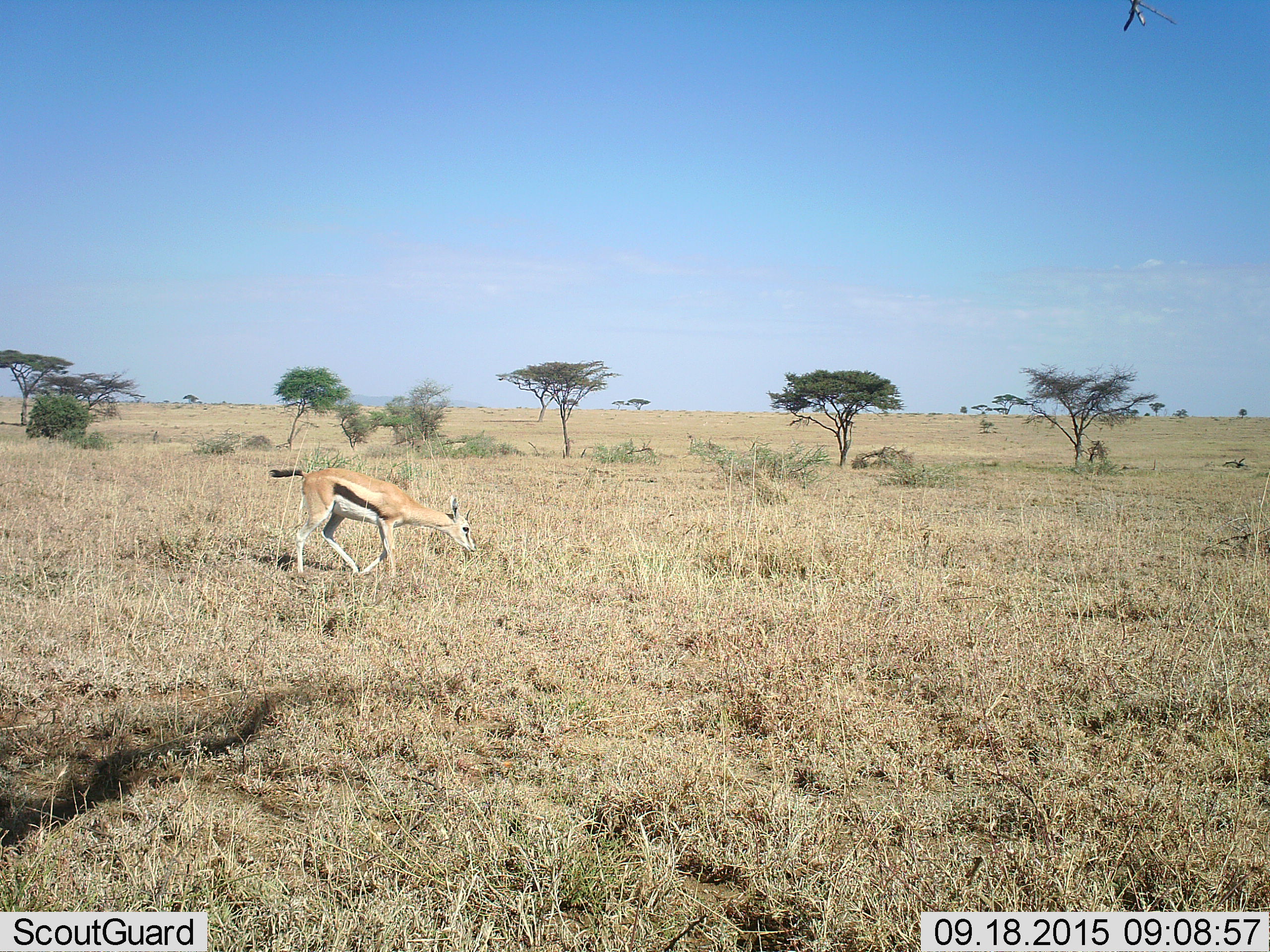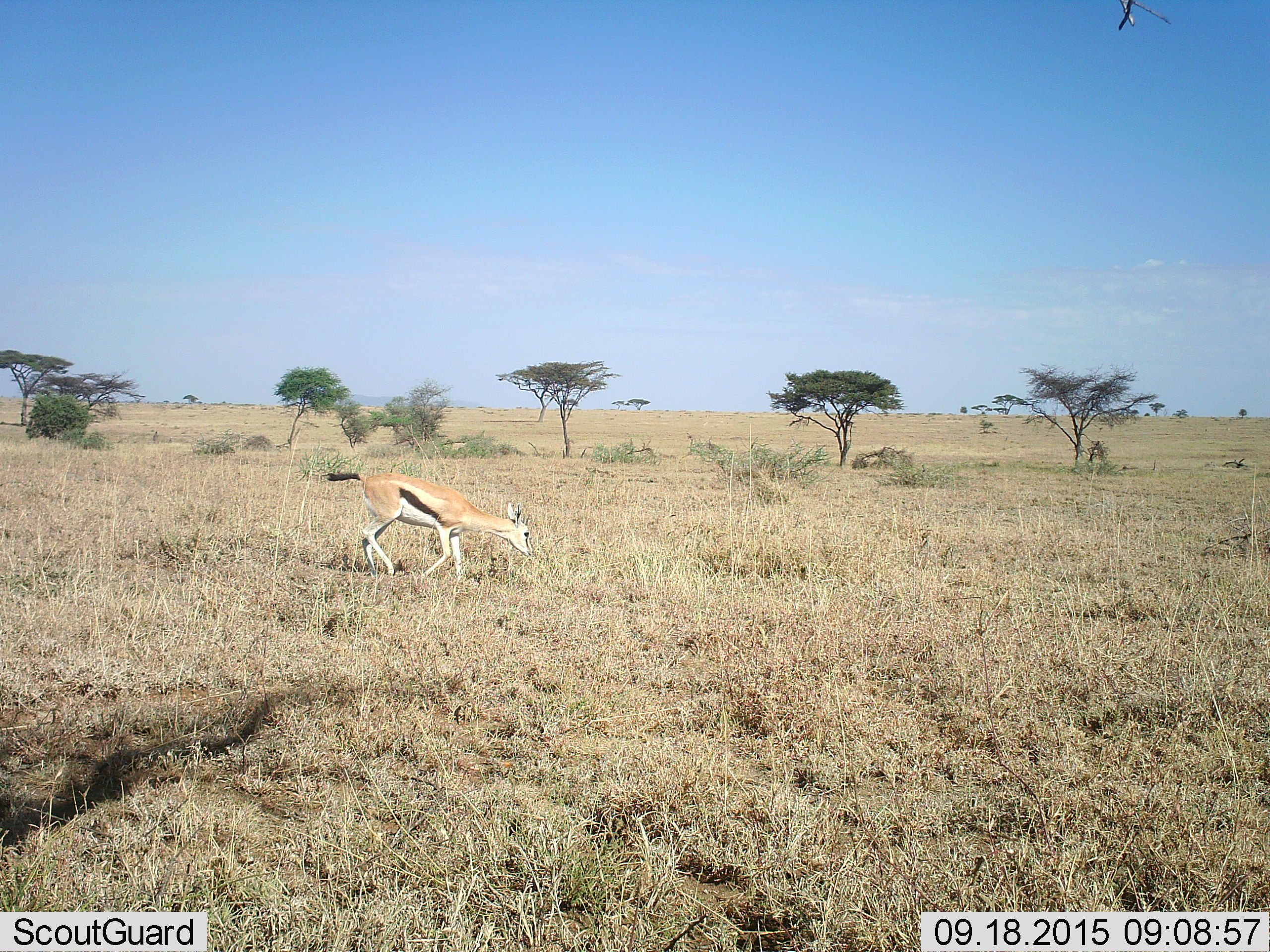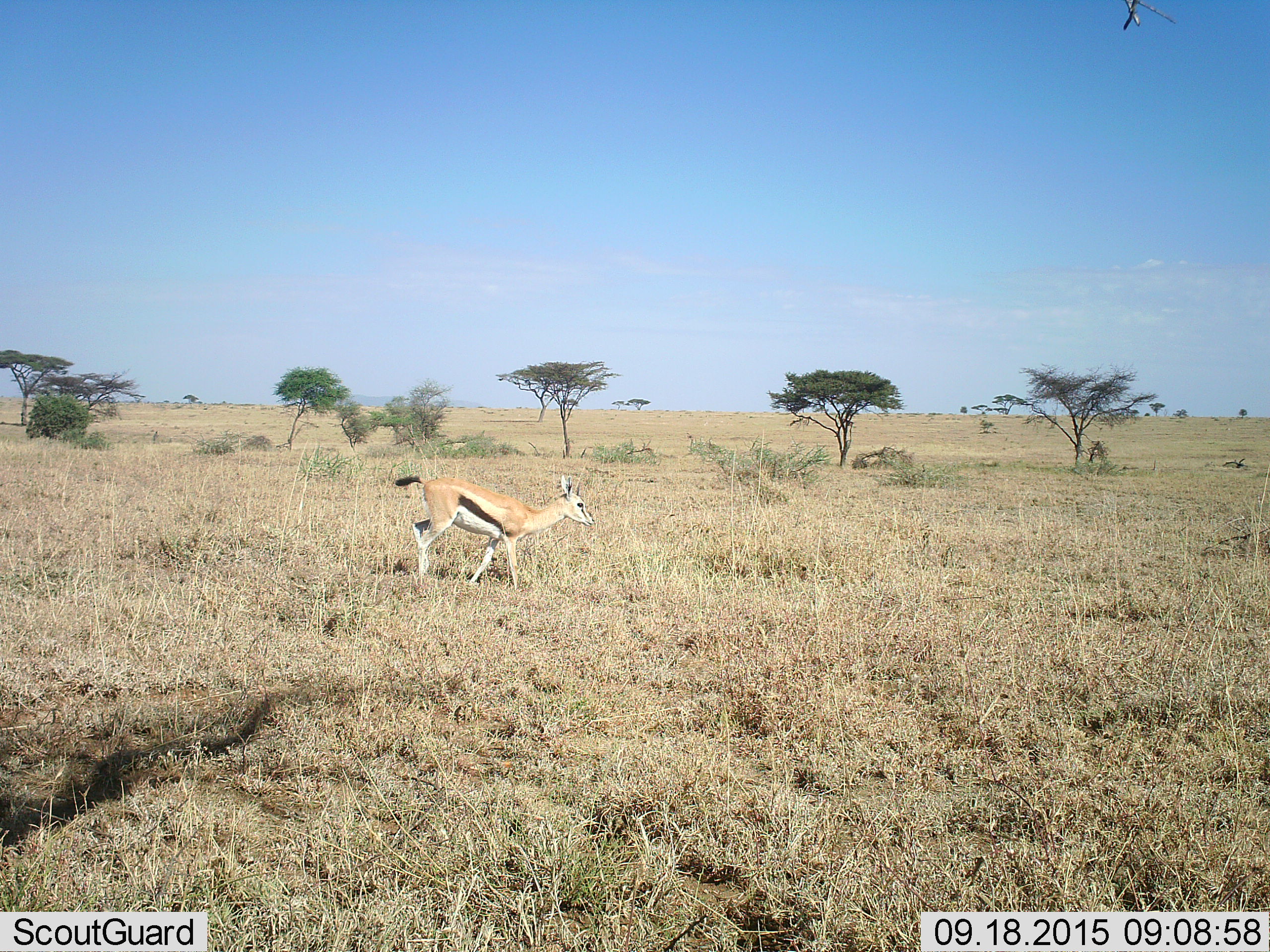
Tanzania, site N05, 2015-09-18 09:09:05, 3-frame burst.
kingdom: Animalia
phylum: Chordata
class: Mammalia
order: Artiodactyla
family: Bovidae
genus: Eudorcas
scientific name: Eudorcas thomsonii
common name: thomson's gazelle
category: gazellethomsons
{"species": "gazellethomsons (thomson's gazelle) (Eudorcas thomsonii)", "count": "1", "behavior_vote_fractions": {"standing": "0%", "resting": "0%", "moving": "88%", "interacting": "0%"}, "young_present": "12%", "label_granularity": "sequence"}